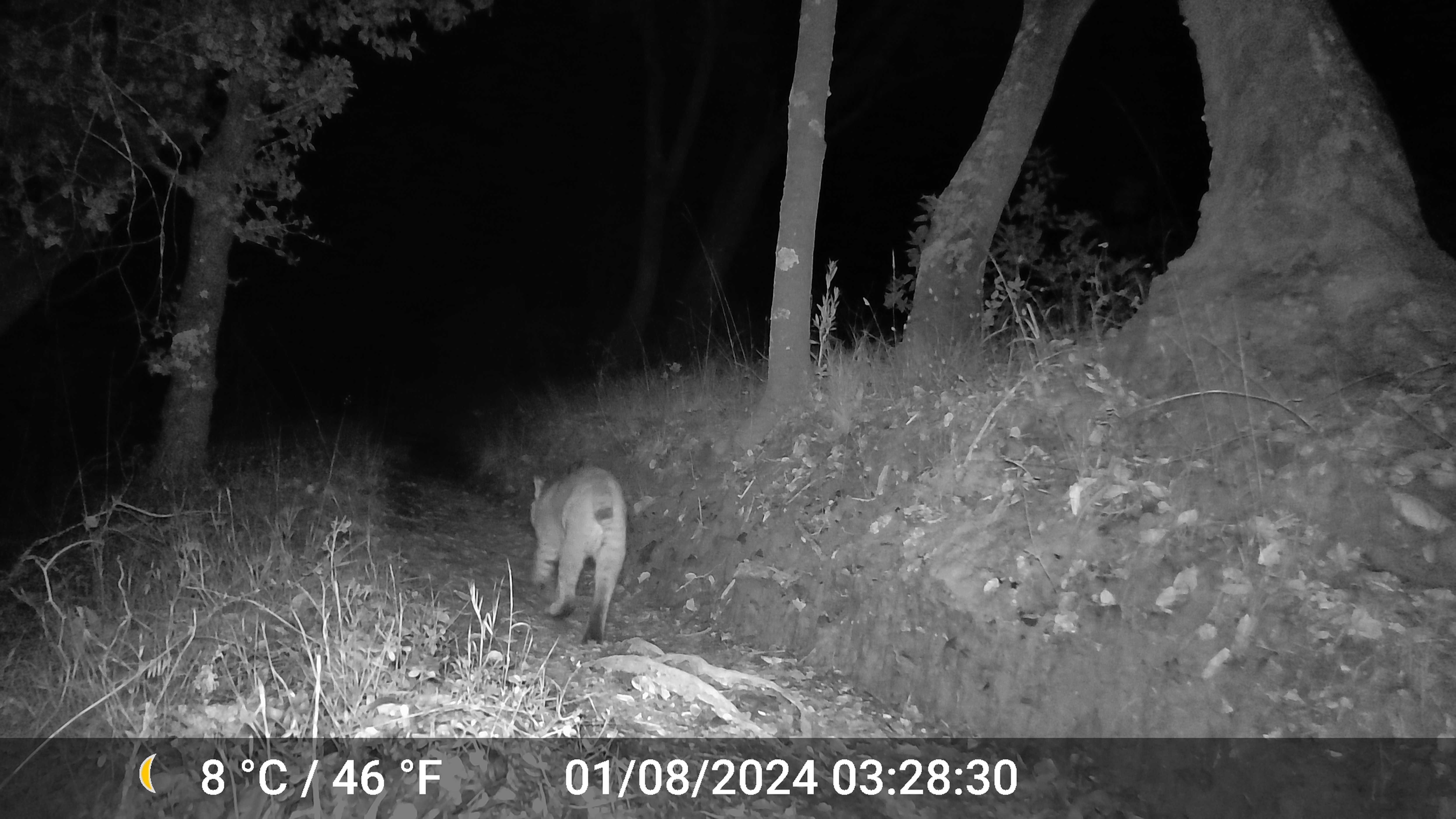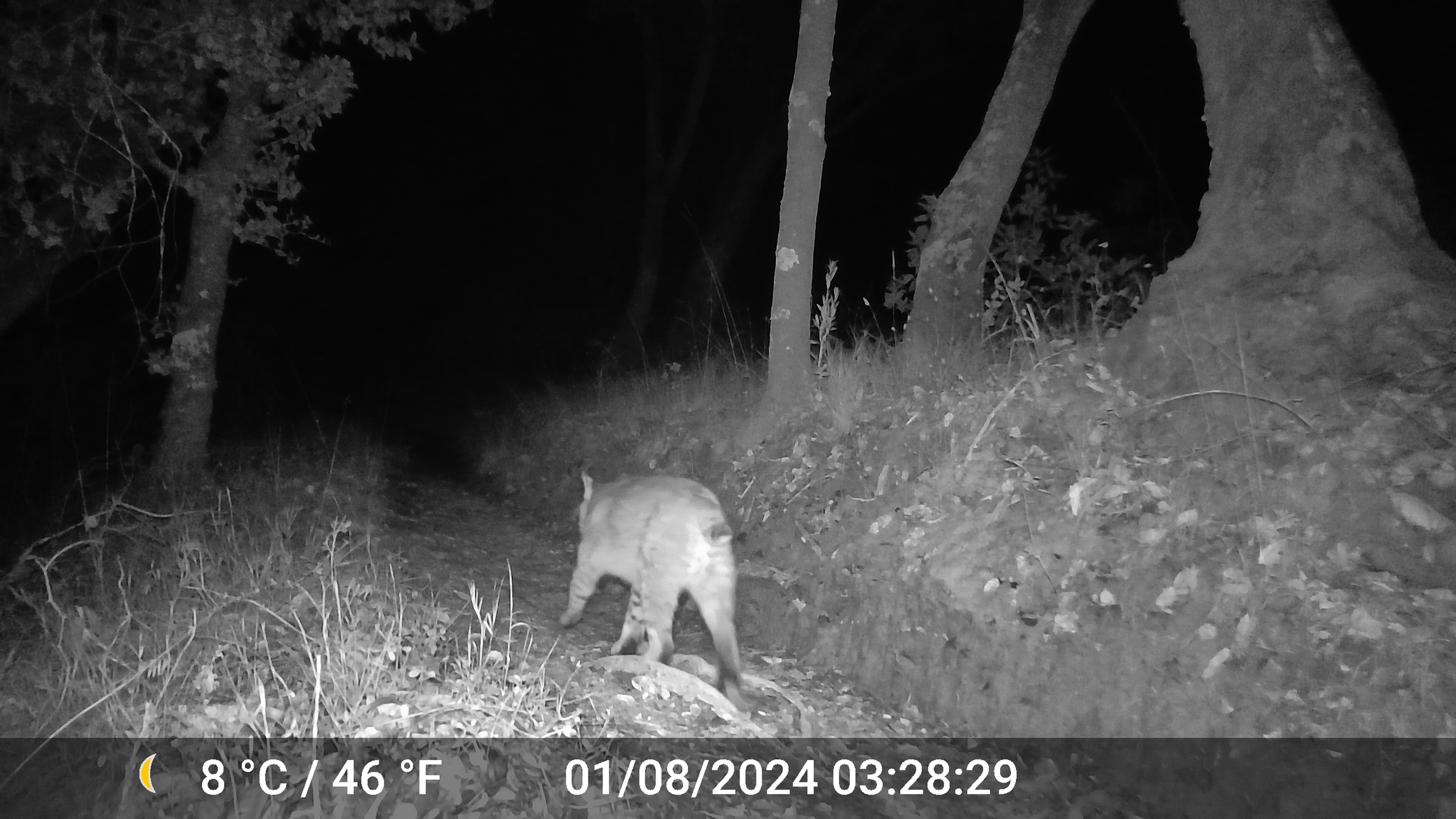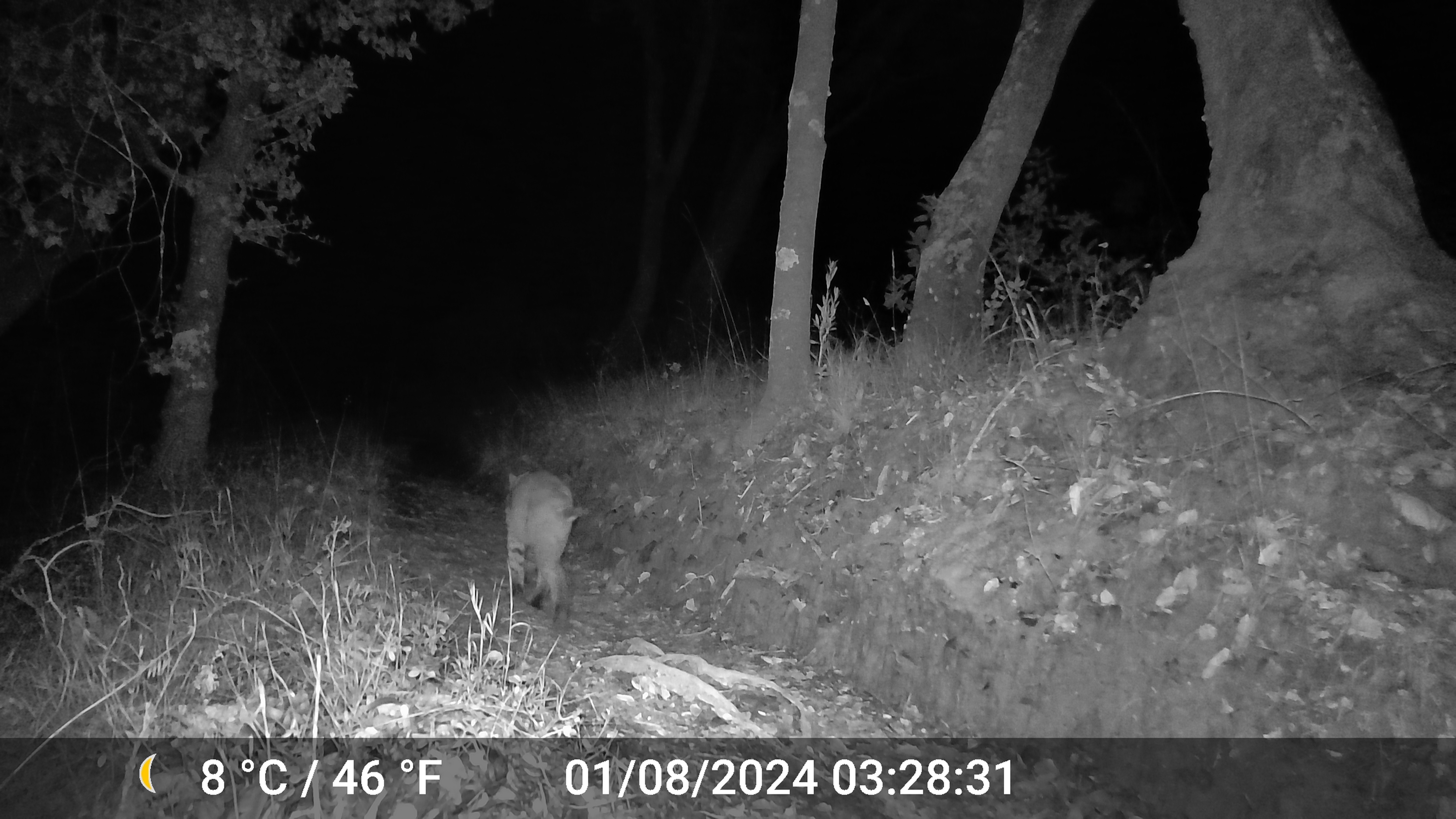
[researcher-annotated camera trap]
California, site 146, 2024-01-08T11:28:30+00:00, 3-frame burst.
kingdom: Animalia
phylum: Chordata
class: Mammalia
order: Carnivora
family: Felidae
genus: Lynx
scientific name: Lynx rufus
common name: bobcat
Bobcat (Lynx rufus).